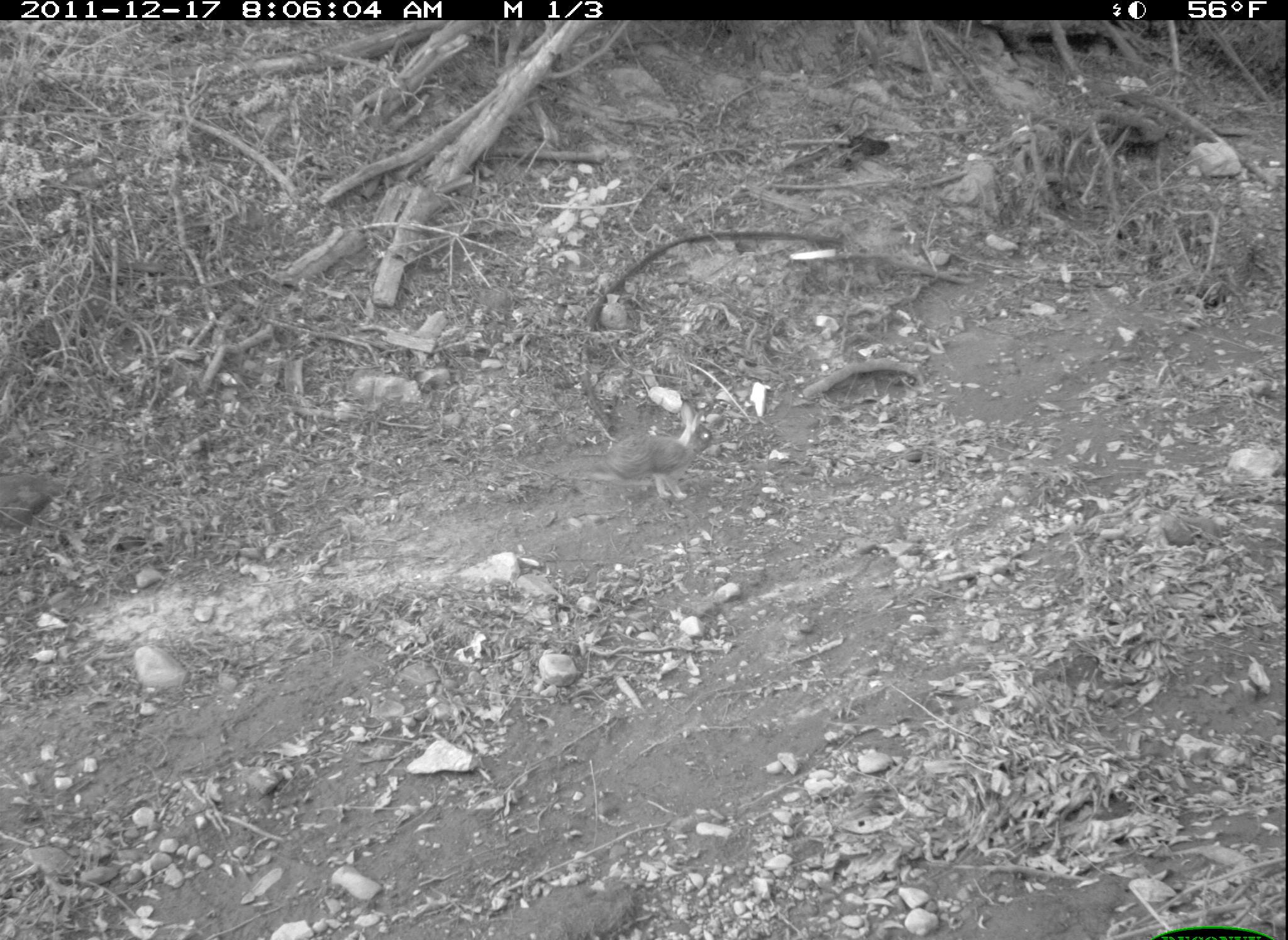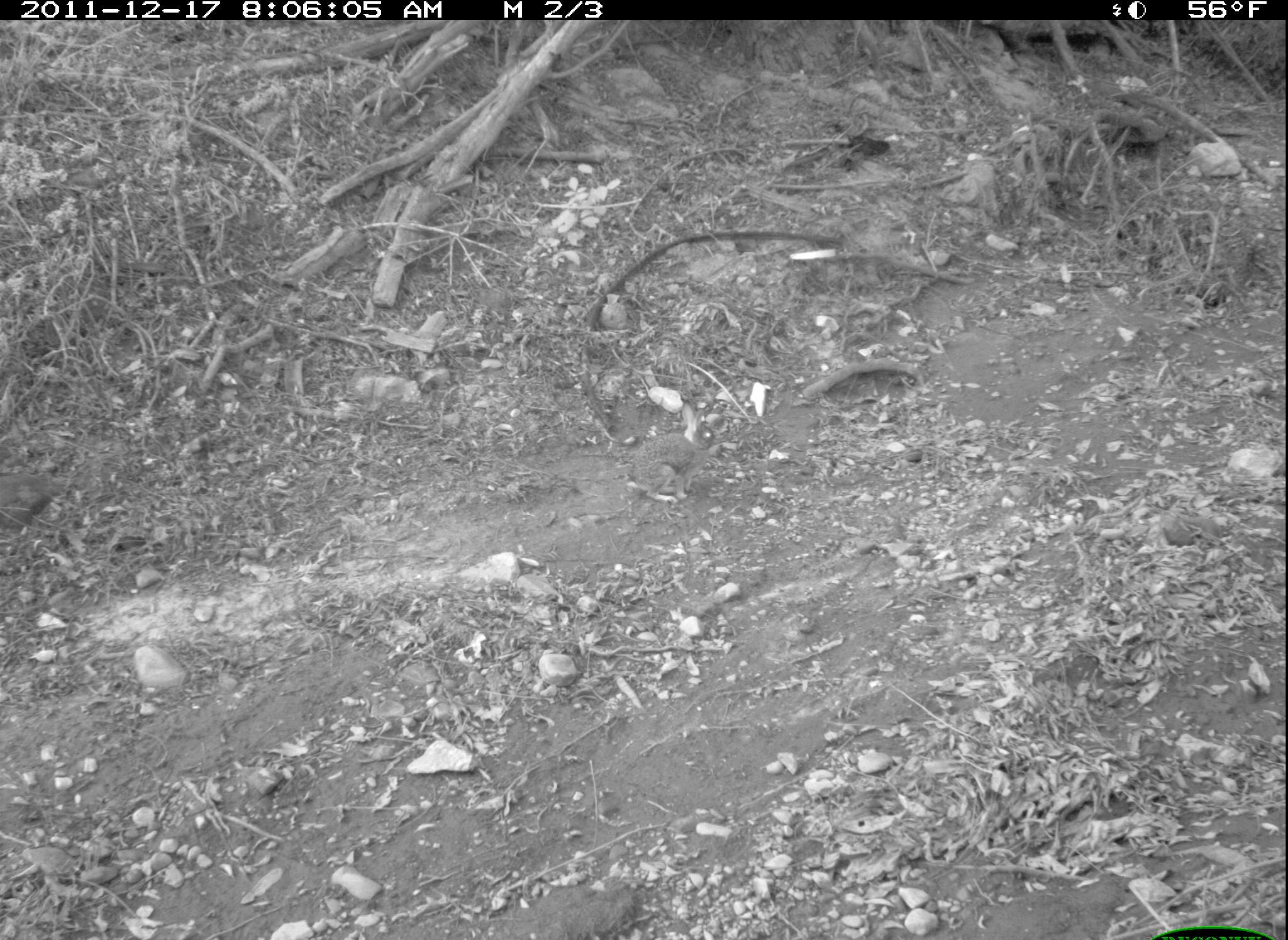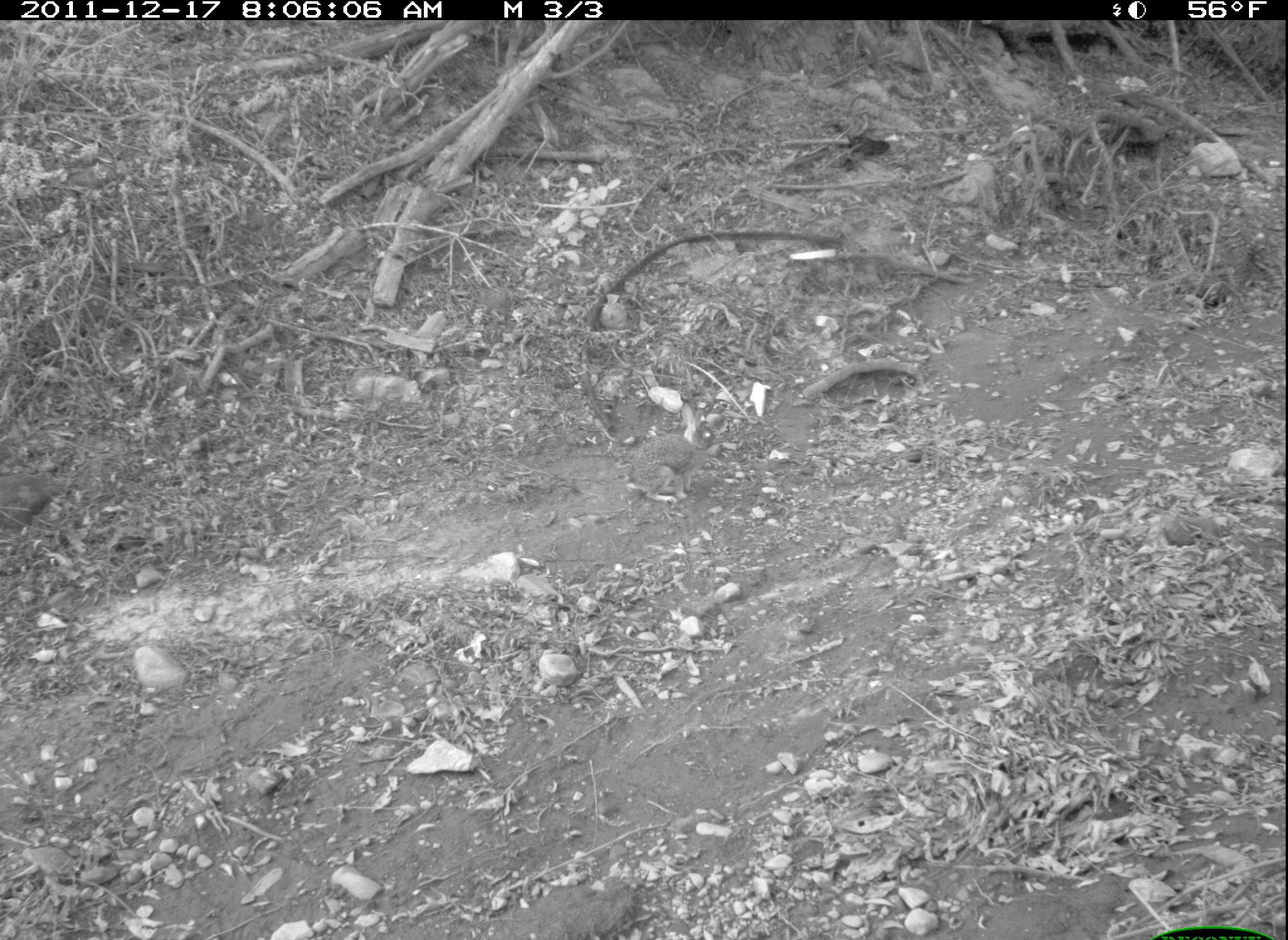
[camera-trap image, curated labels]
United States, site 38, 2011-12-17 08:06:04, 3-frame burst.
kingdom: Animalia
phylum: Chordata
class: Mammalia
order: Lagomorpha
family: Leporidae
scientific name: Leporidae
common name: rabbits and hares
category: rabbit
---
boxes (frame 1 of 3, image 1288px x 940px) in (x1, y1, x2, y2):
rabbit: (602, 395, 724, 507)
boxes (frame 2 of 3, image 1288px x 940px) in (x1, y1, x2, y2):
rabbit: (615, 398, 729, 517)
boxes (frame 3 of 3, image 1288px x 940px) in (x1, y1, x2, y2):
rabbit: (621, 401, 723, 527)